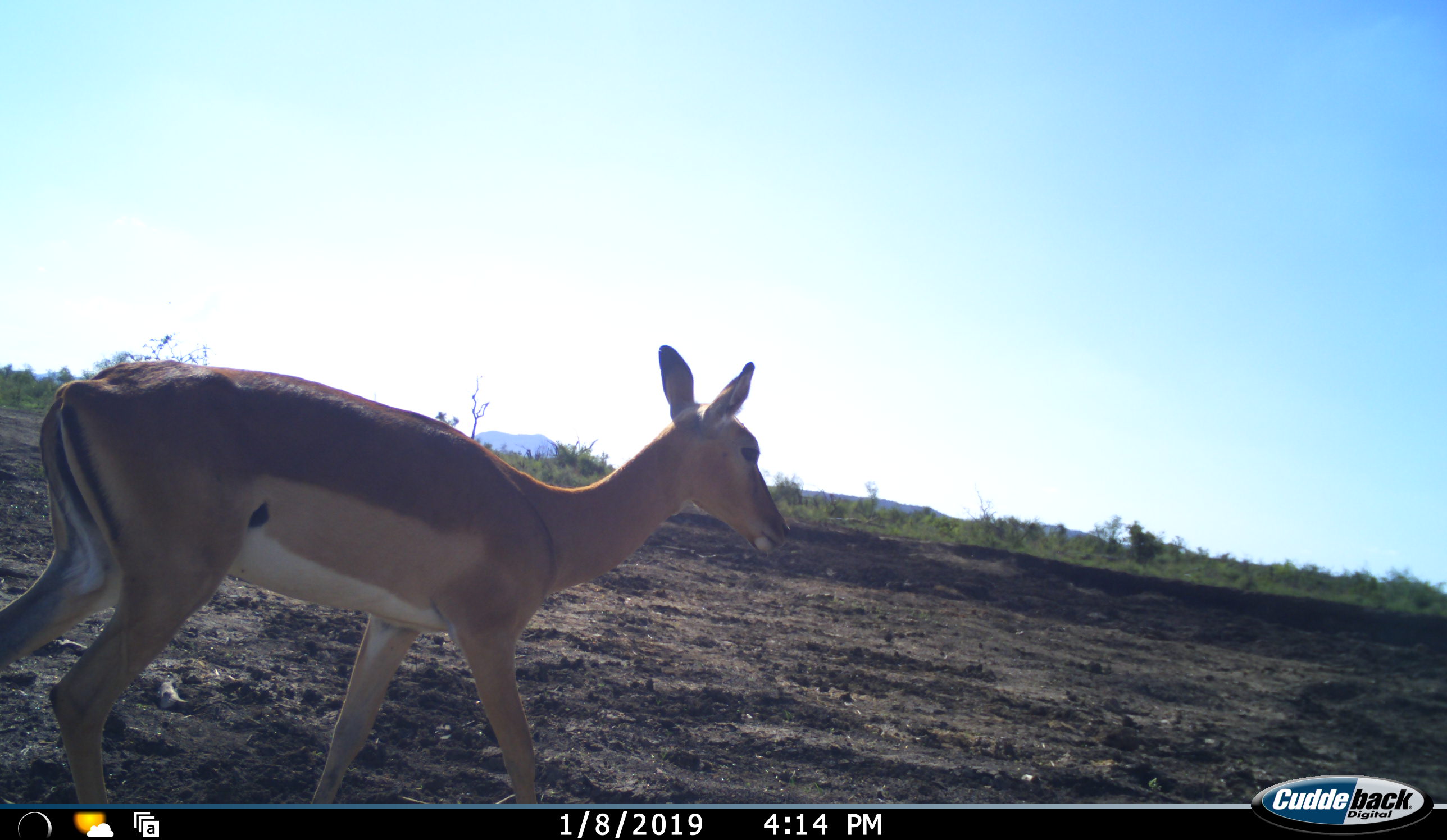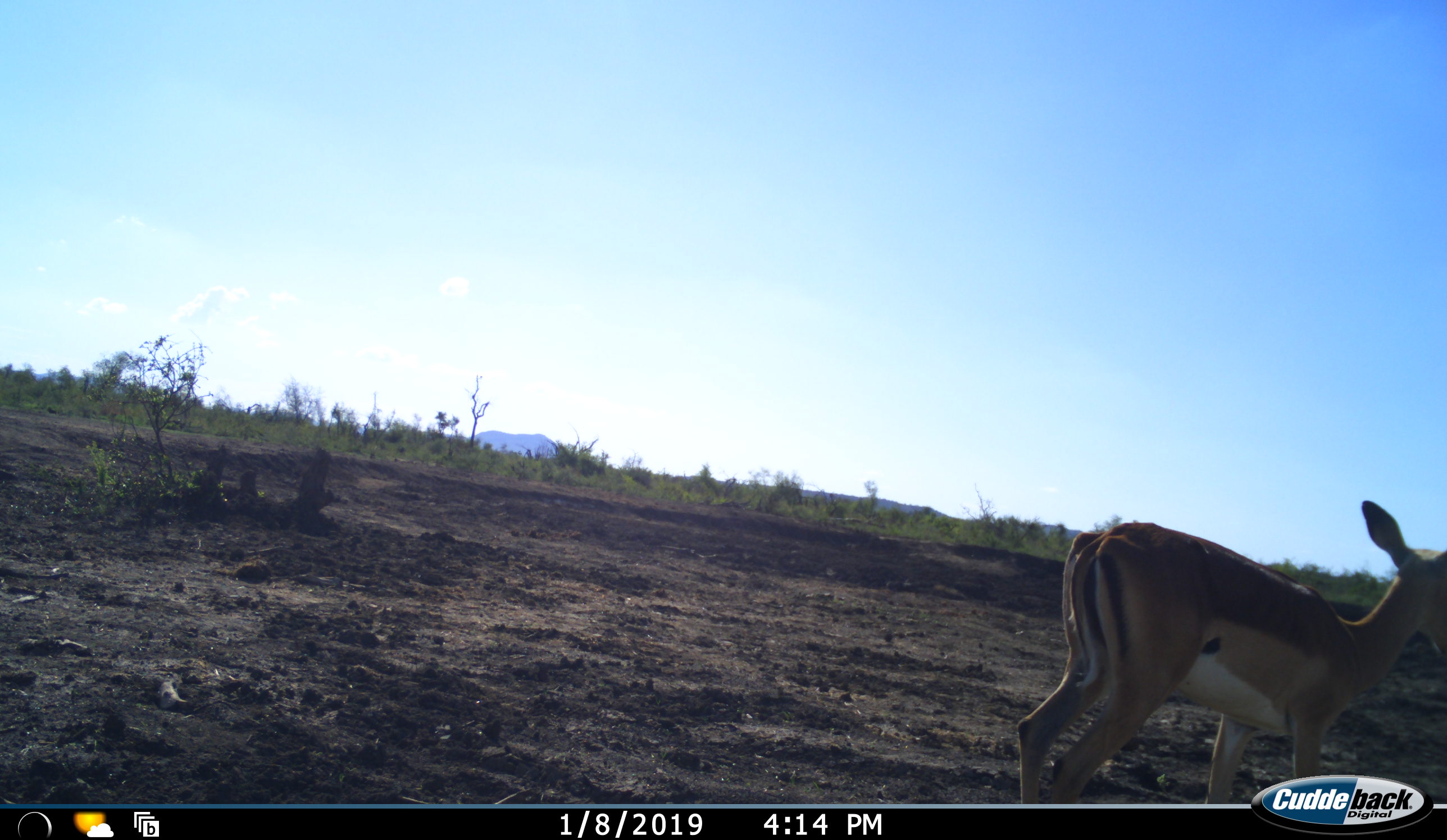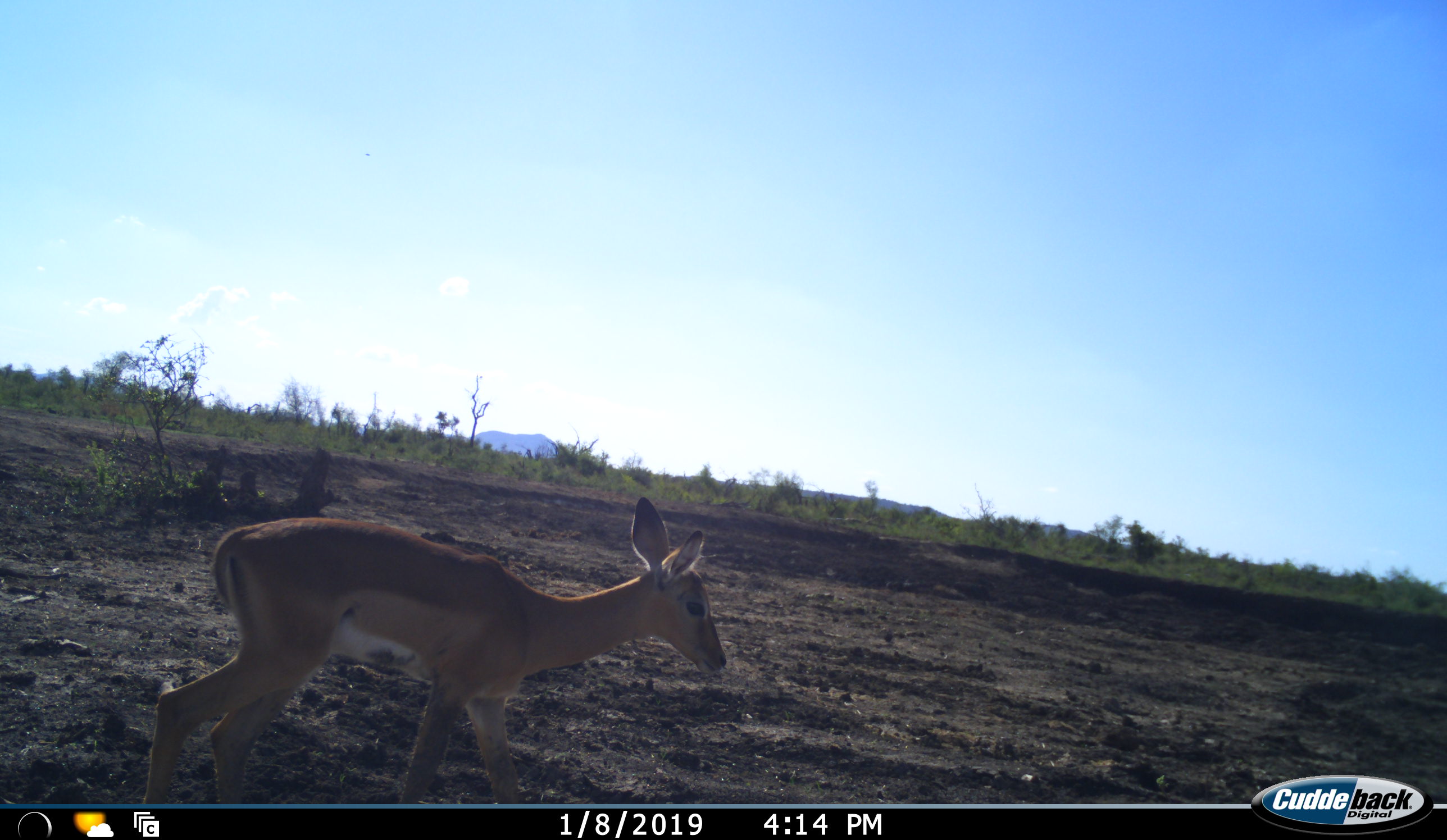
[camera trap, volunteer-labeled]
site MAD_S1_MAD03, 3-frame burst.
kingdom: Animalia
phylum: Chordata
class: Mammalia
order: Artiodactyla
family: Bovidae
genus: Aepyceros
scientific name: Aepyceros melampus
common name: impala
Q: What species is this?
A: Impala (Aepyceros melampus).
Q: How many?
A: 2.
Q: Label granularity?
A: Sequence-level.